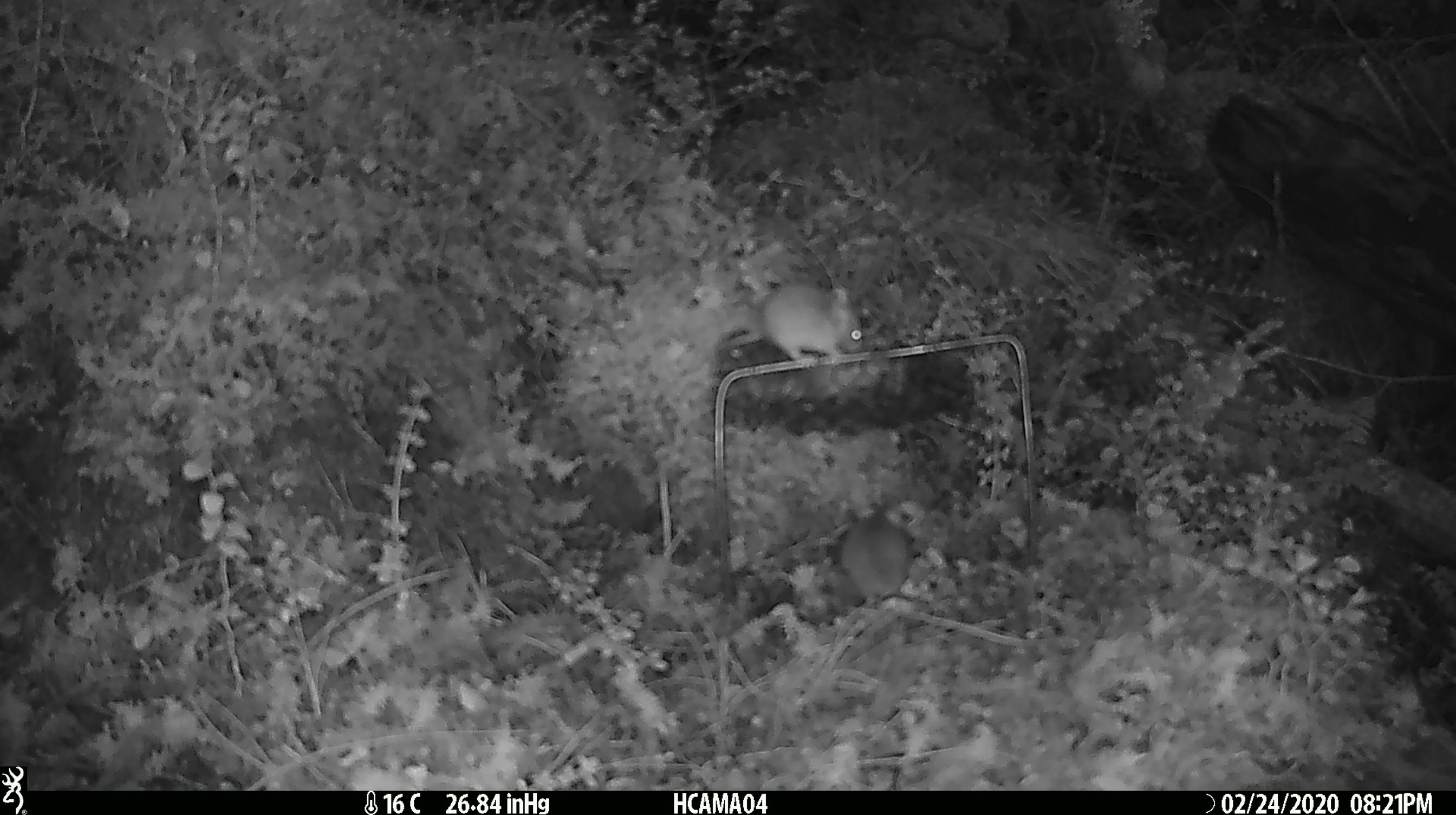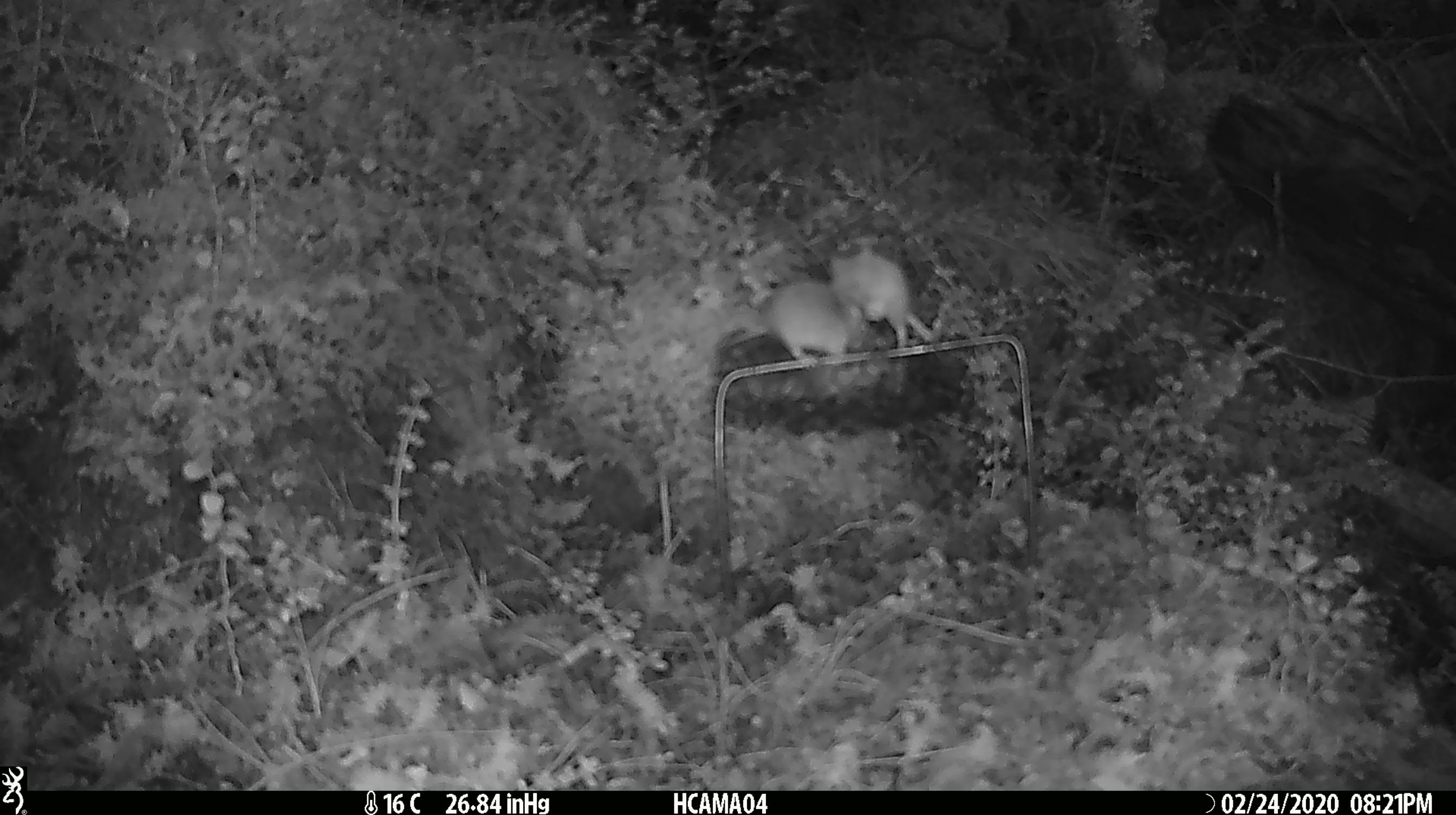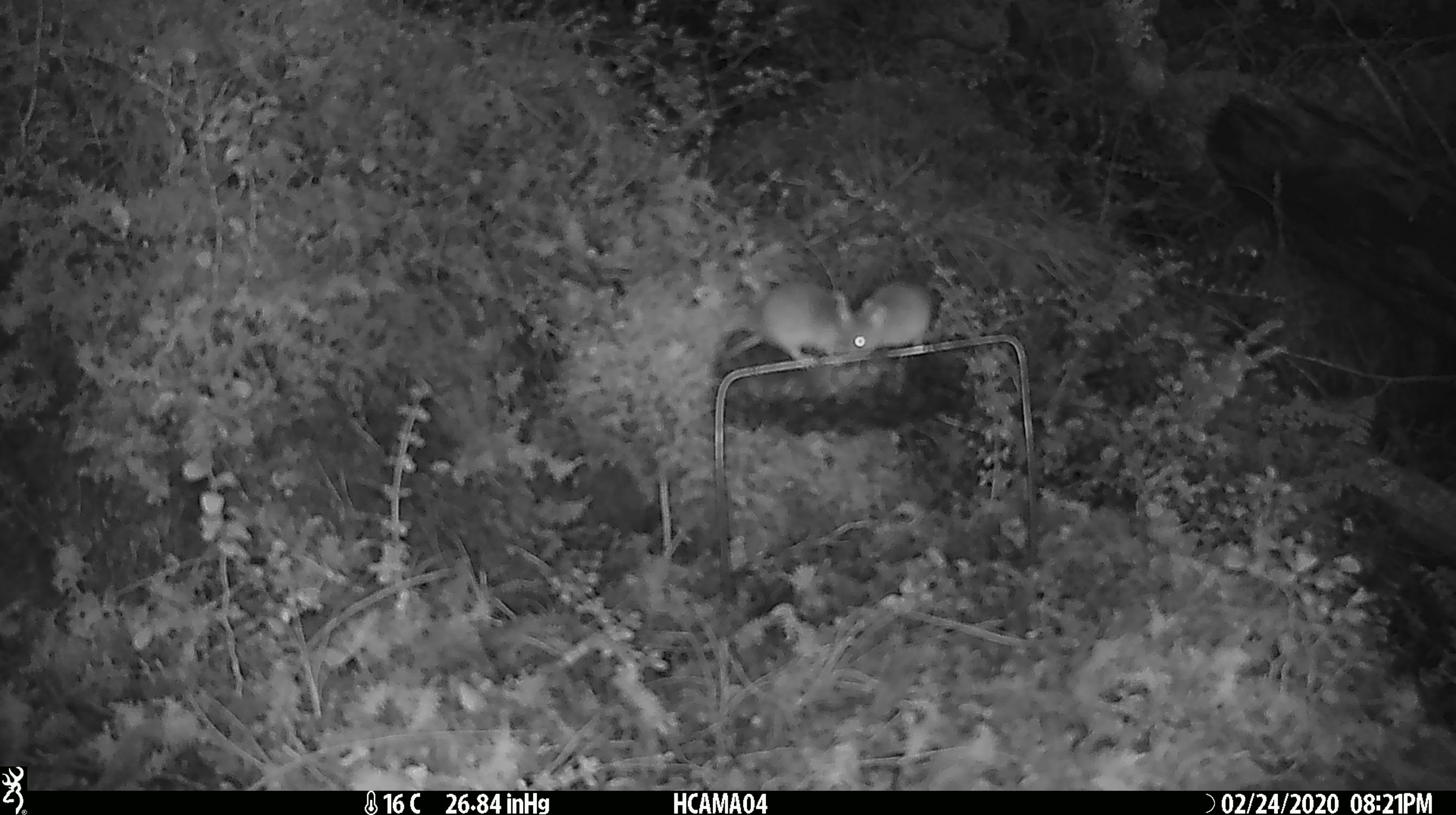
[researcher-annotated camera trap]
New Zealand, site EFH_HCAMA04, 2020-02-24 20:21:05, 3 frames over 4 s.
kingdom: Animalia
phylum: Chordata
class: Mammalia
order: Rodentia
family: Muridae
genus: Mus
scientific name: Mus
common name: mouse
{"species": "mouse (Mus)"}